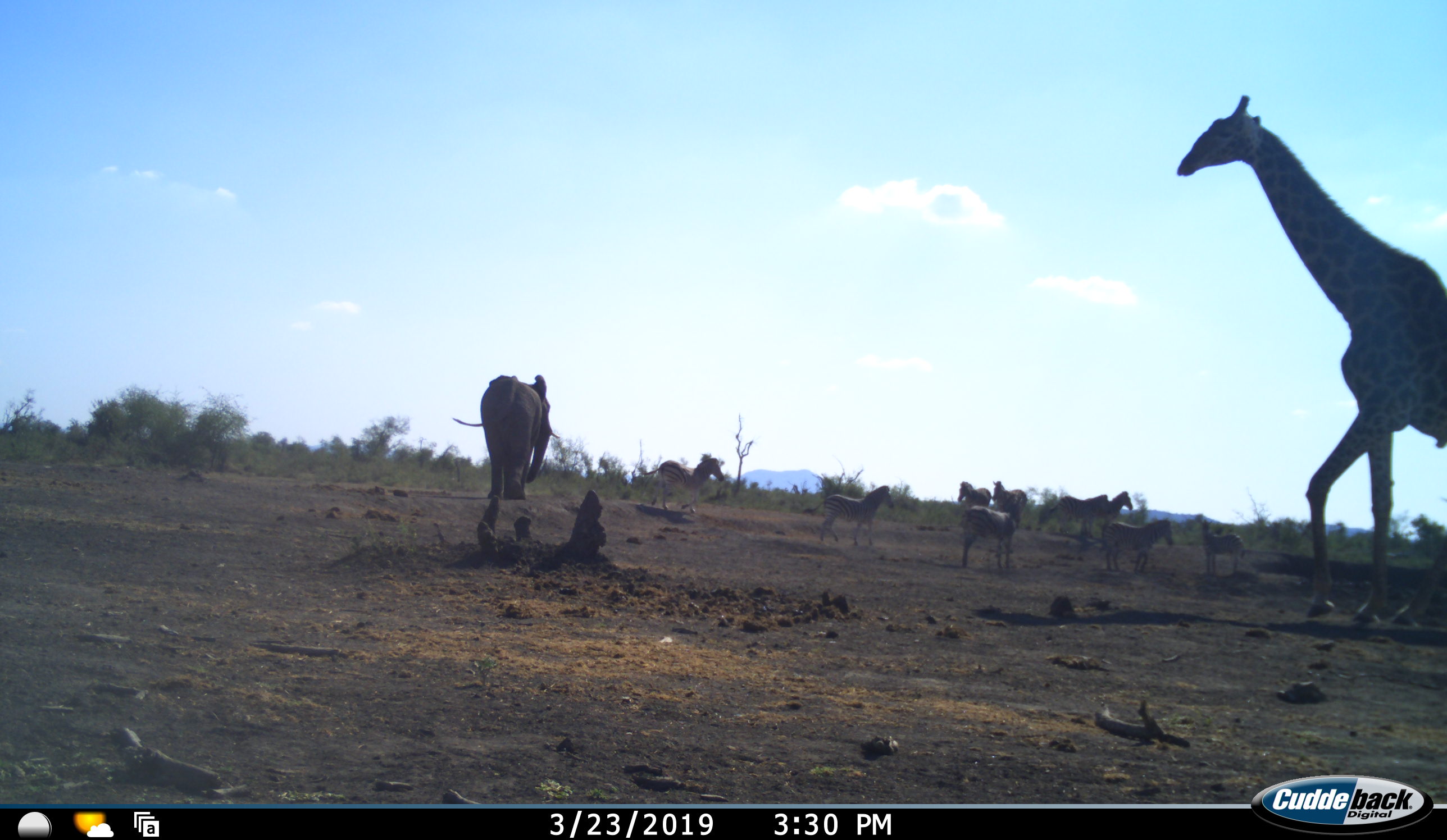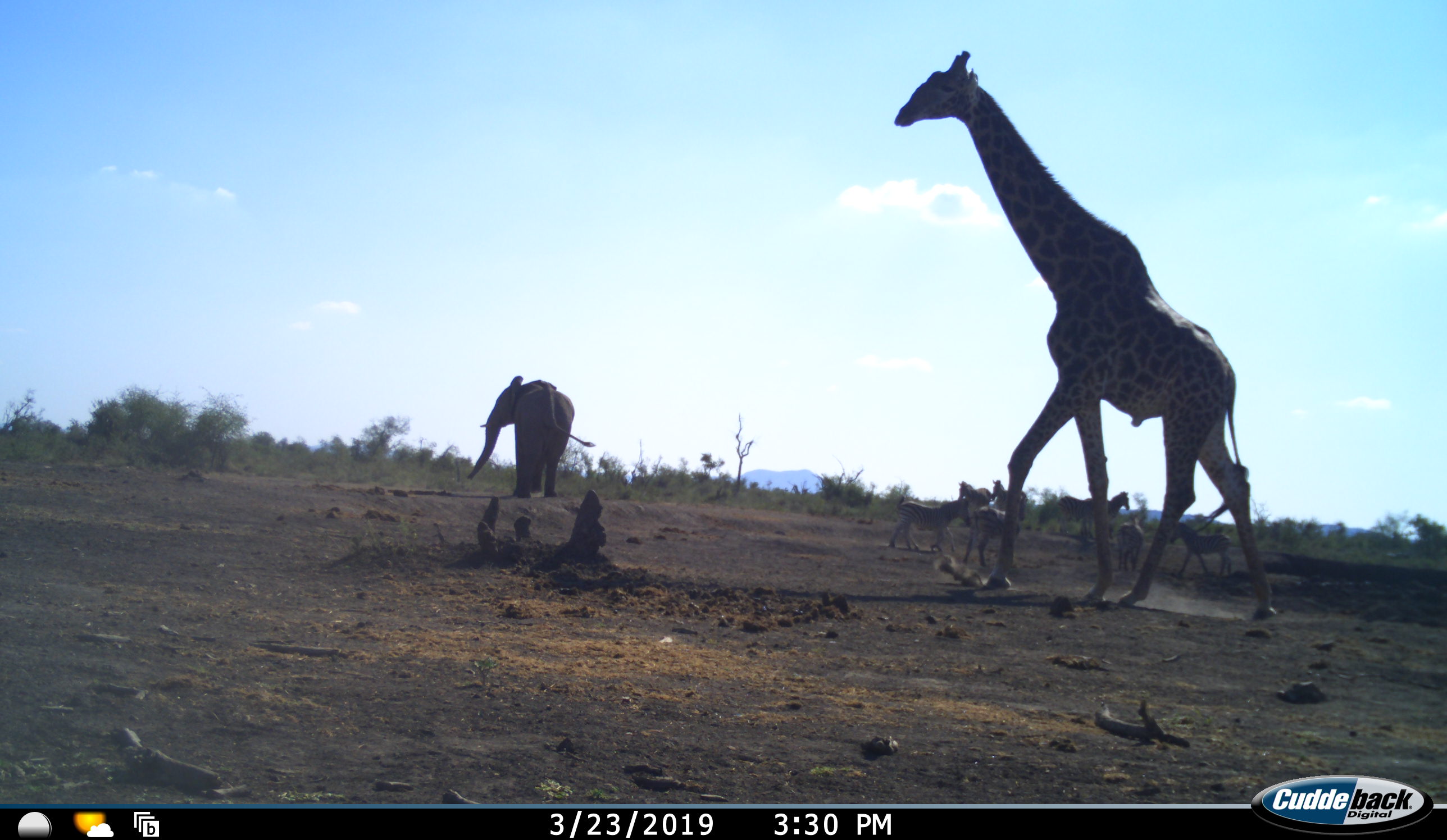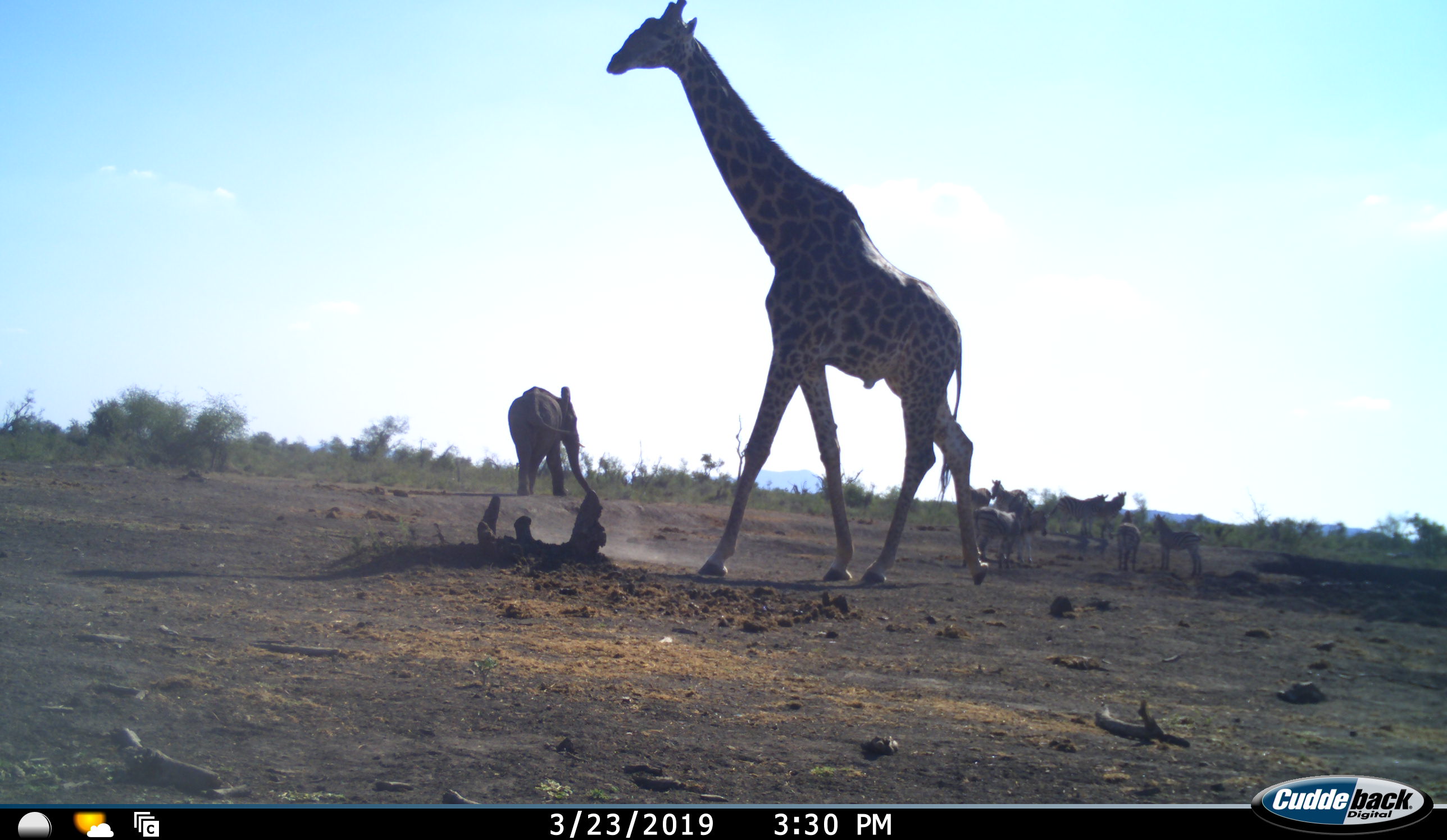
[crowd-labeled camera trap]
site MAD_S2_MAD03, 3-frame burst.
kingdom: Animalia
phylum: Chordata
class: Mammalia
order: Proboscidea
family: Elephantidae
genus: Loxodonta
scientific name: Loxodonta africana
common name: african bush elephant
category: elephant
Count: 1.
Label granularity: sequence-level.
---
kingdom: Animalia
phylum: Chordata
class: Mammalia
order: Artiodactyla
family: Giraffidae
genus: Giraffa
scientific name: Giraffa camelopardalis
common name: giraffe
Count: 1.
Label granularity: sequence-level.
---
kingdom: Animalia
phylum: Chordata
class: Mammalia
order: Perissodactyla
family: Equidae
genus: Equus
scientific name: Equus quagga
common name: plains zebra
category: zebraplains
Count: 9.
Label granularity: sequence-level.